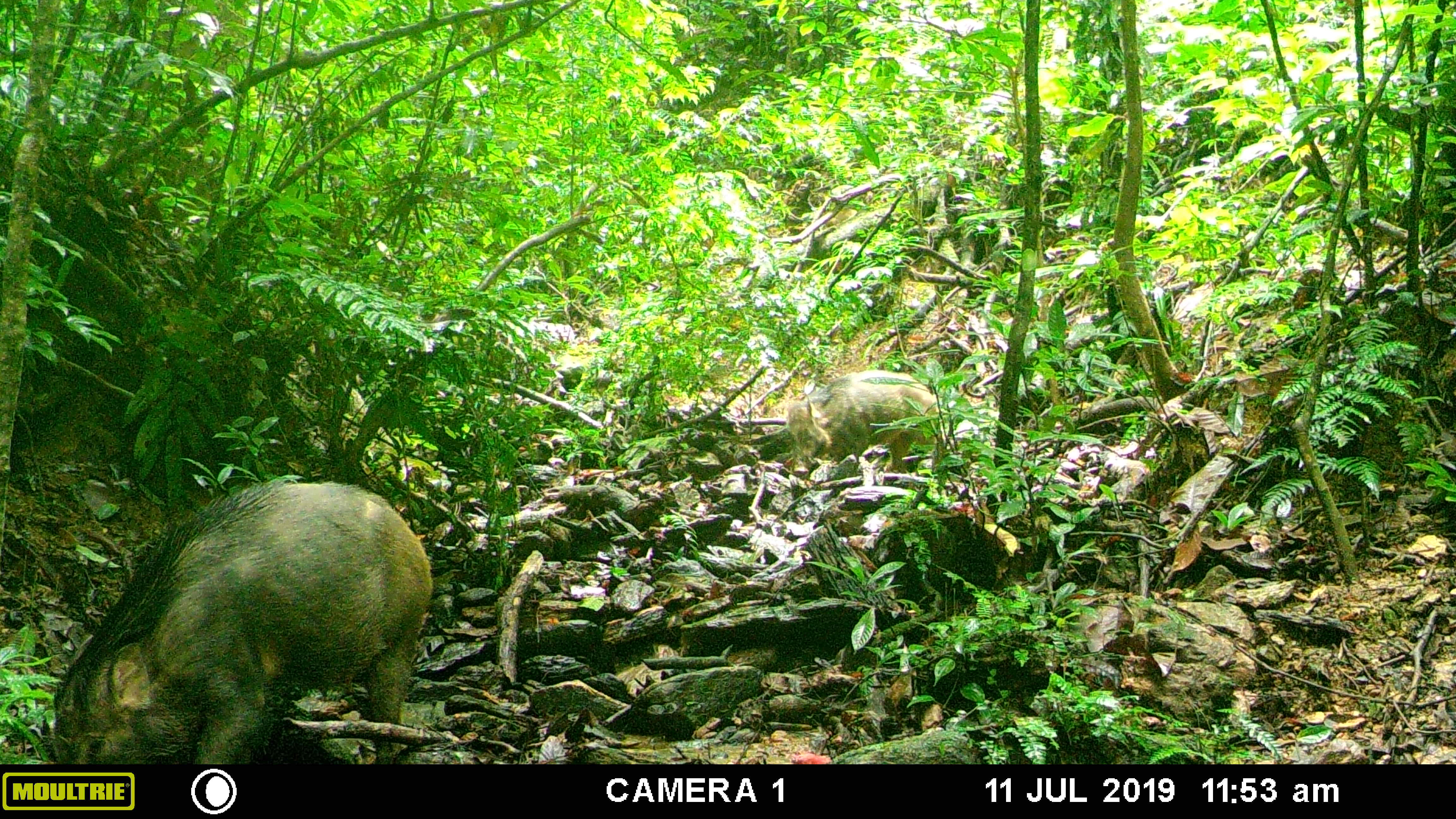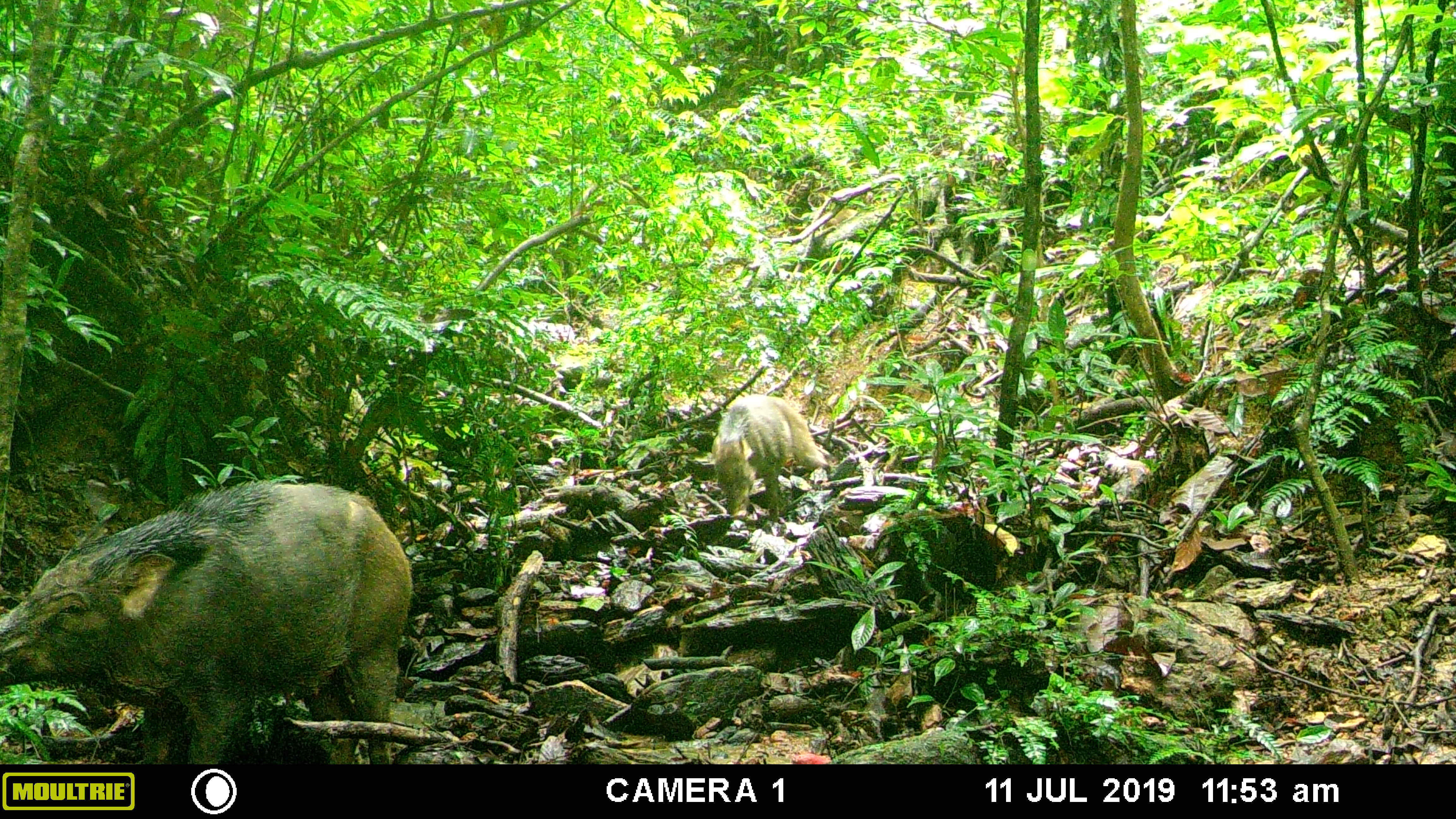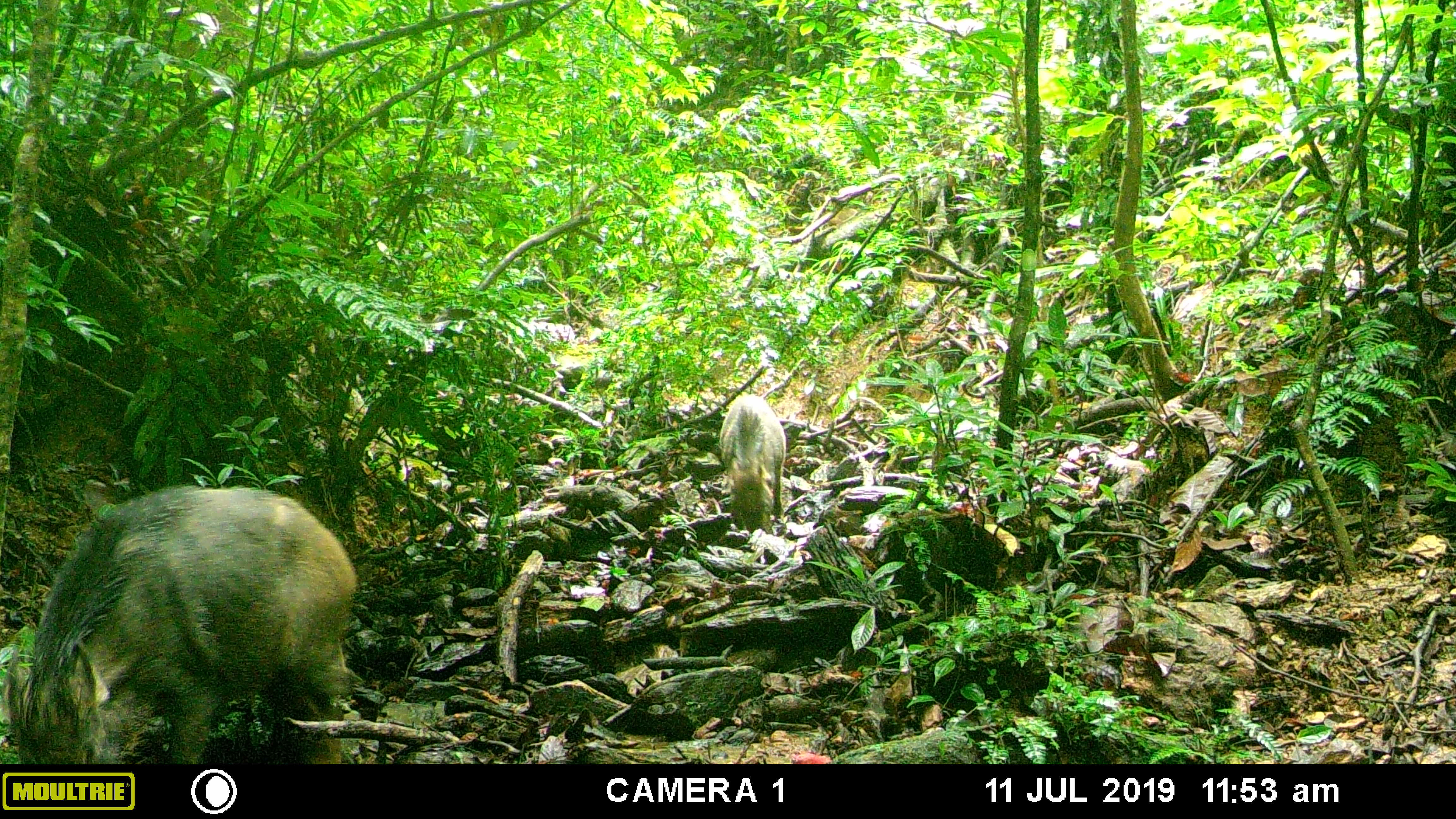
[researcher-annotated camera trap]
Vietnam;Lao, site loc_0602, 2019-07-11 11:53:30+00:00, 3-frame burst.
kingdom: Animalia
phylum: Chordata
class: Mammalia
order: Artiodactyla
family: Suidae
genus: Sus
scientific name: Sus scrofa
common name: eurasian wild pig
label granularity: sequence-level